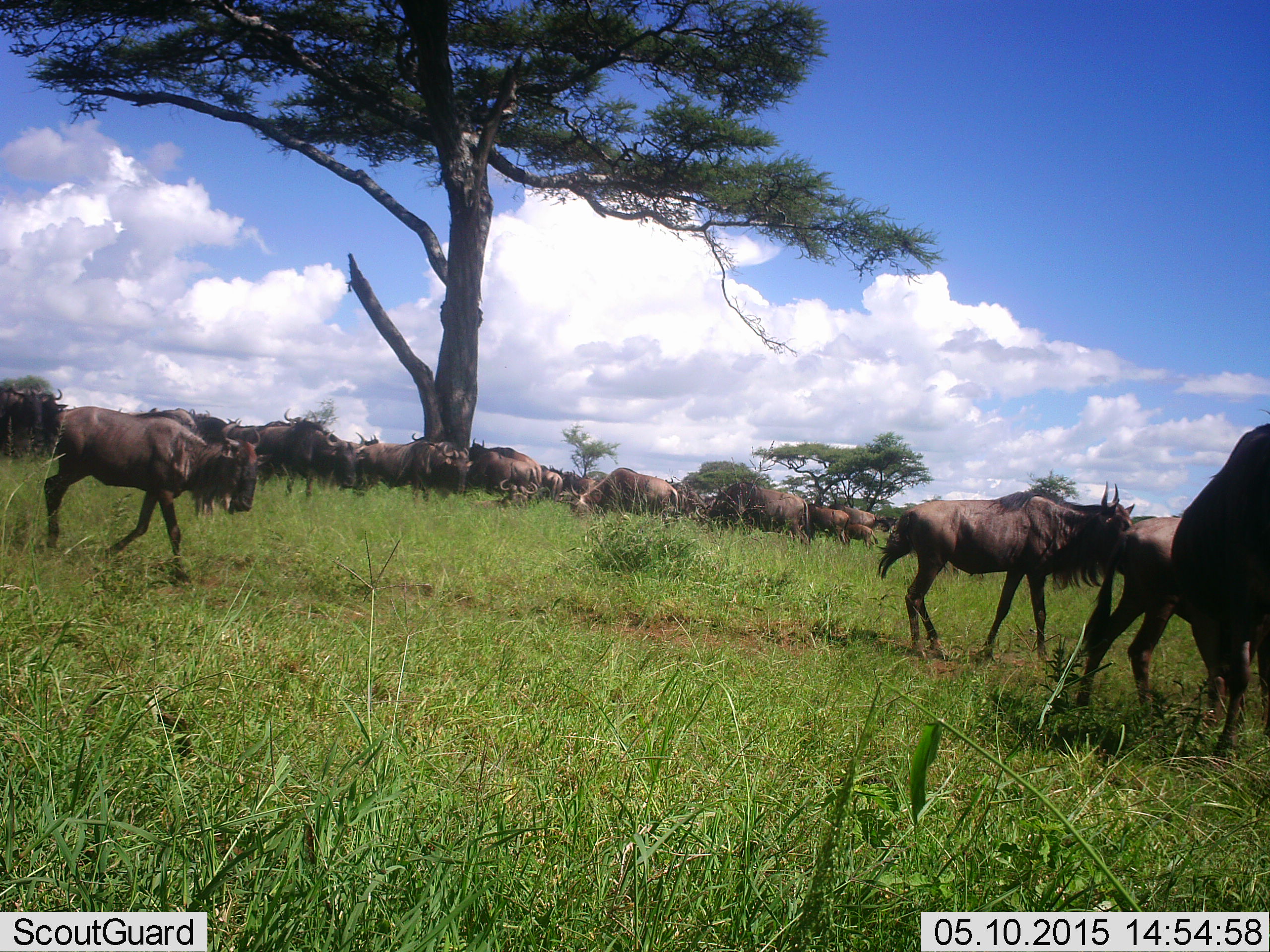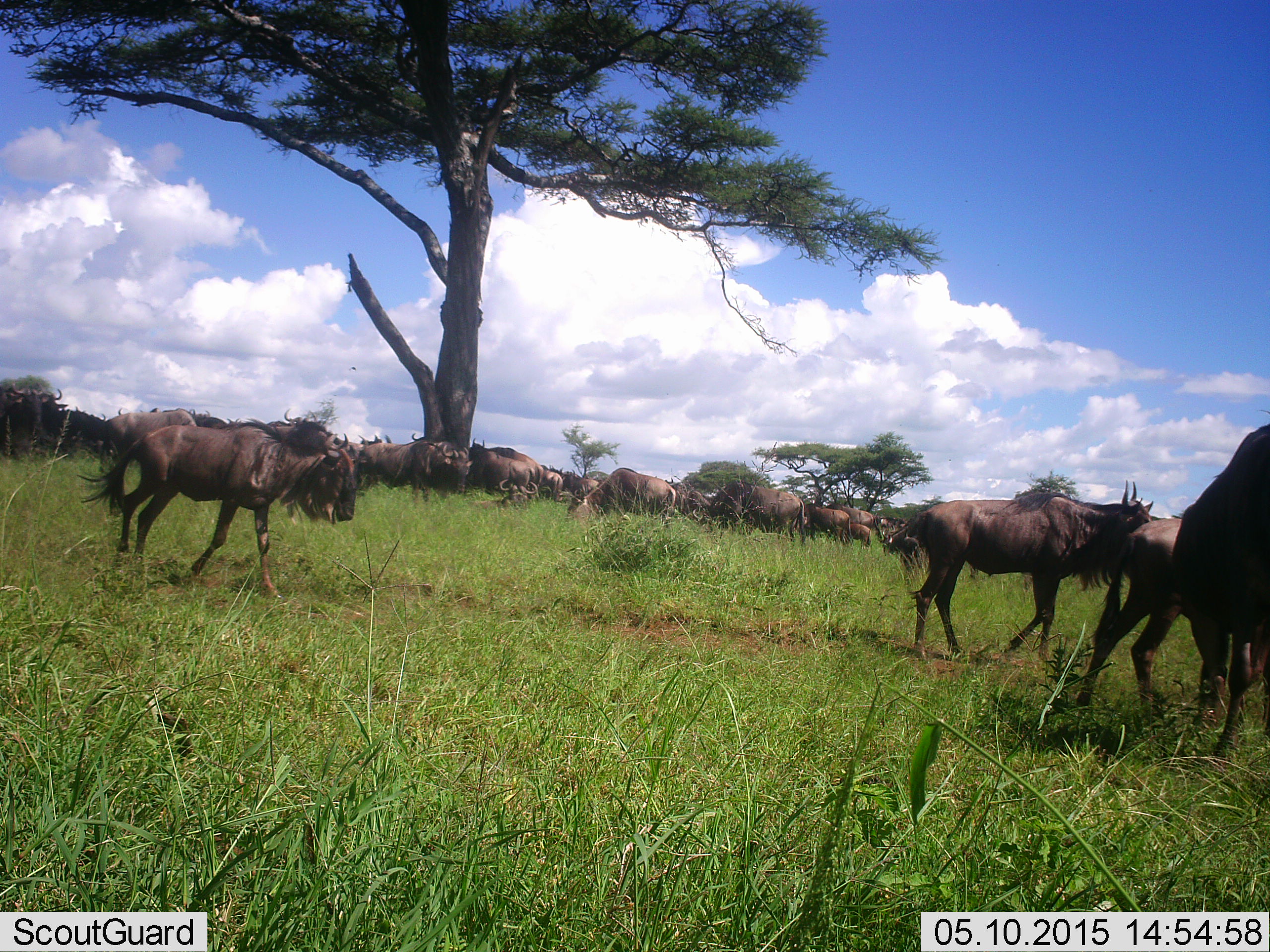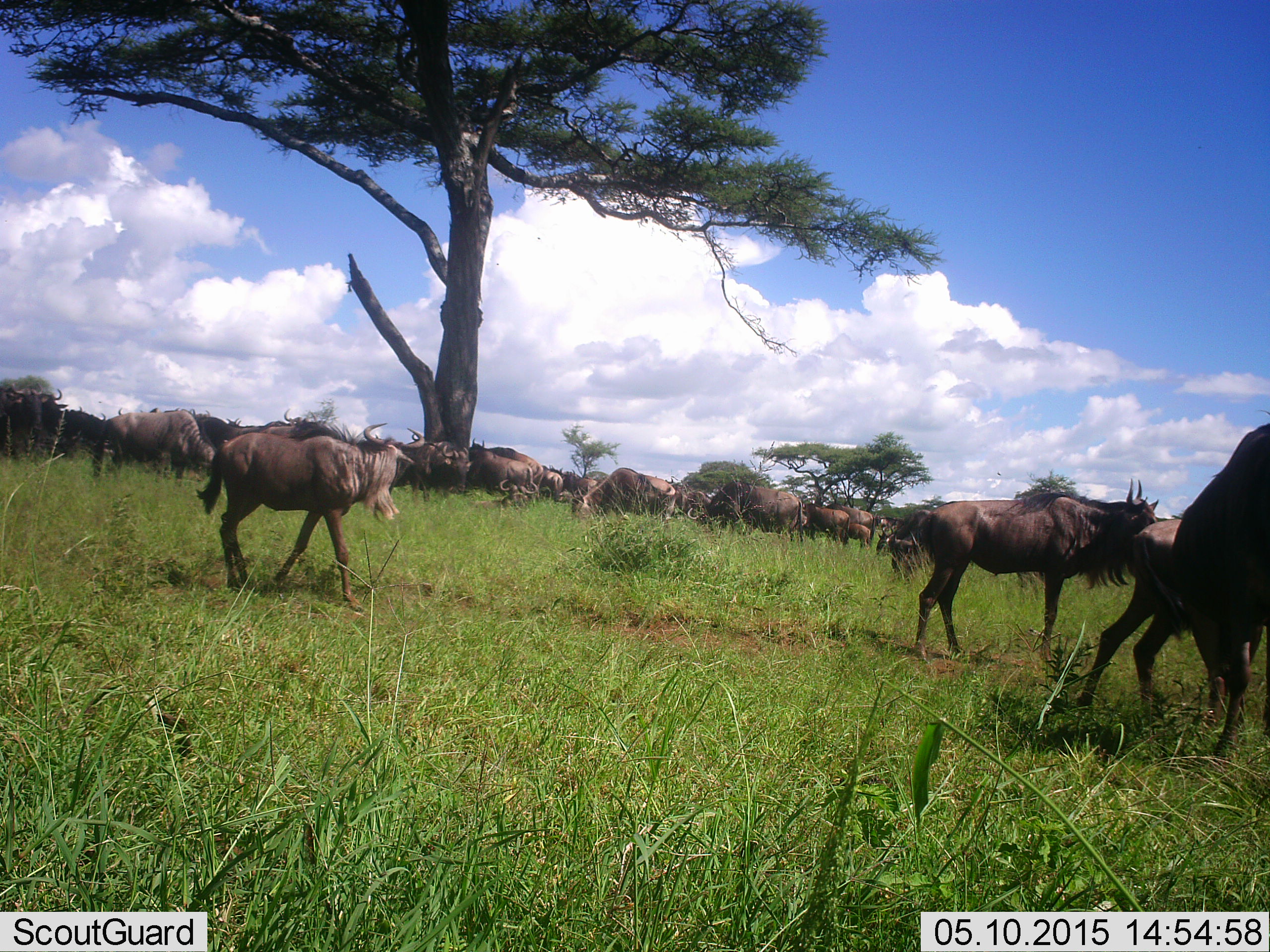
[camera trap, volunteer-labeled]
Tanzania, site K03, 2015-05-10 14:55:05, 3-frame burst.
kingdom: Animalia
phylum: Chordata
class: Mammalia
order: Artiodactyla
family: Bovidae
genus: Connochaetes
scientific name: Connochaetes taurinus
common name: blue wildebeest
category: wildebeest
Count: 11-50.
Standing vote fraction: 70%.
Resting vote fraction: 10%.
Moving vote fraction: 80%.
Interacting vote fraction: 0%.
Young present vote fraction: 0%.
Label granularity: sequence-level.